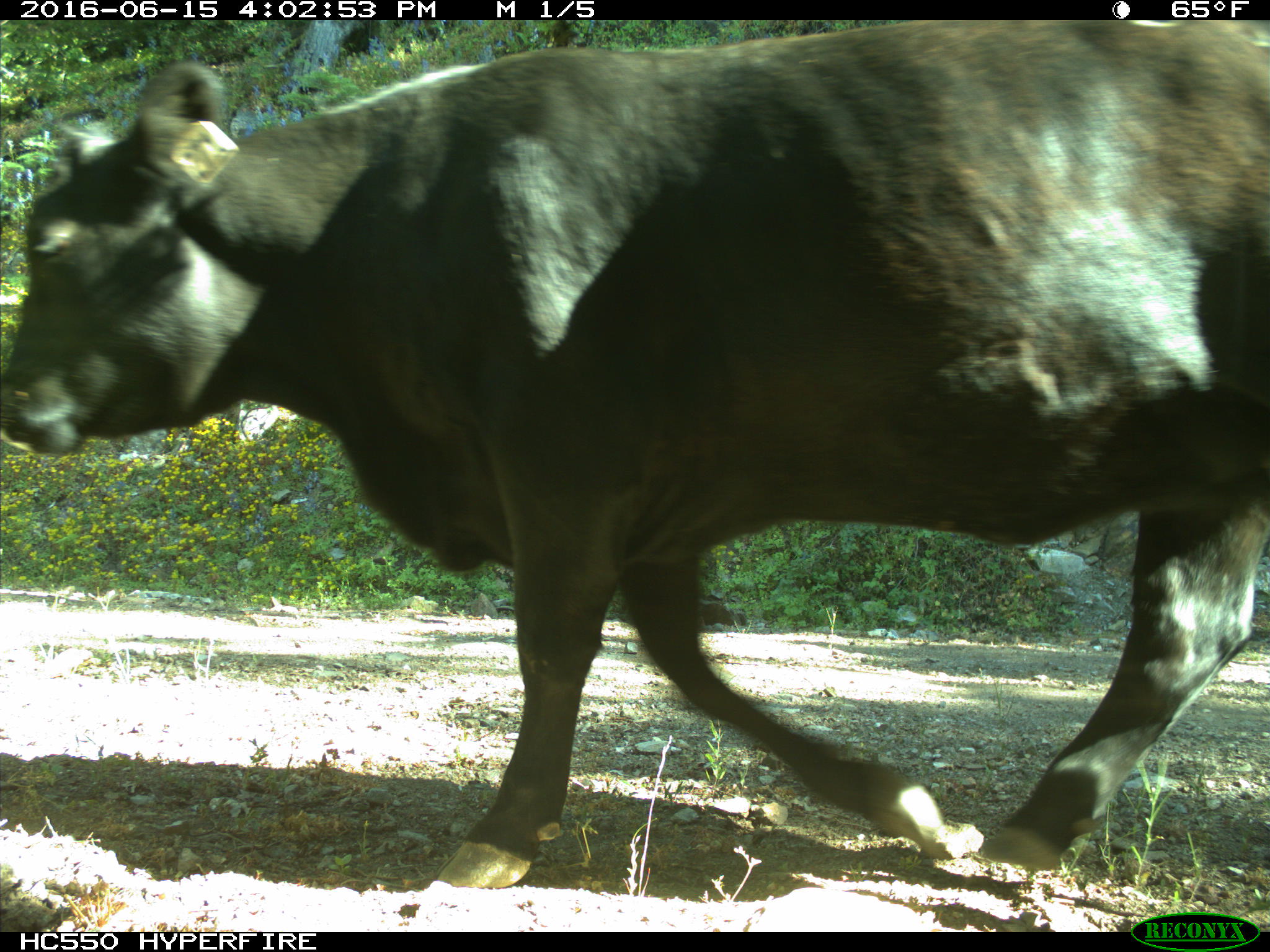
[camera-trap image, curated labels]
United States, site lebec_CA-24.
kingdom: Animalia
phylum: Chordata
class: Mammalia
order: Artiodactyla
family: Bovidae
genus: Bos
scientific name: Bos taurus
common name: domestic cow